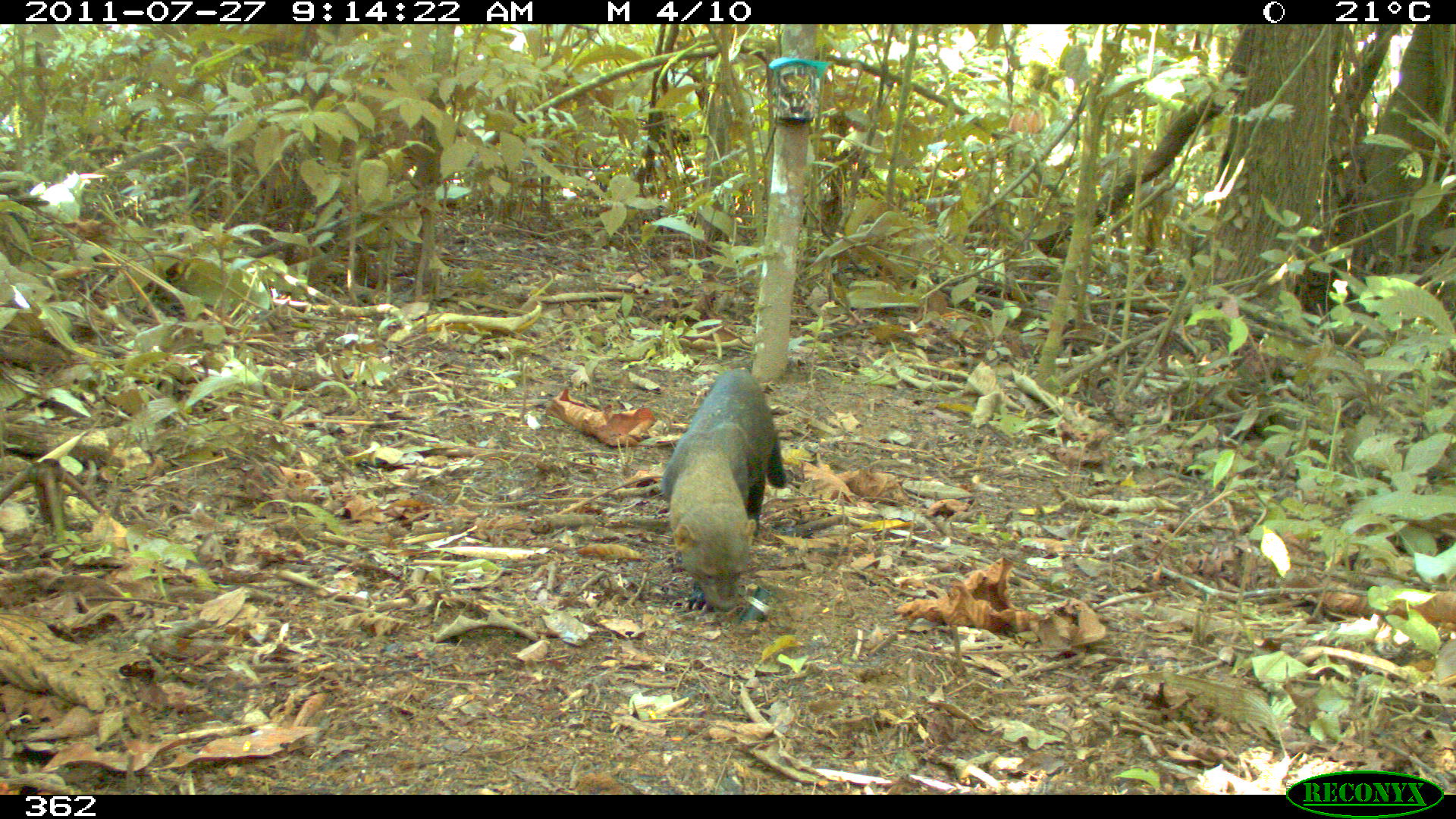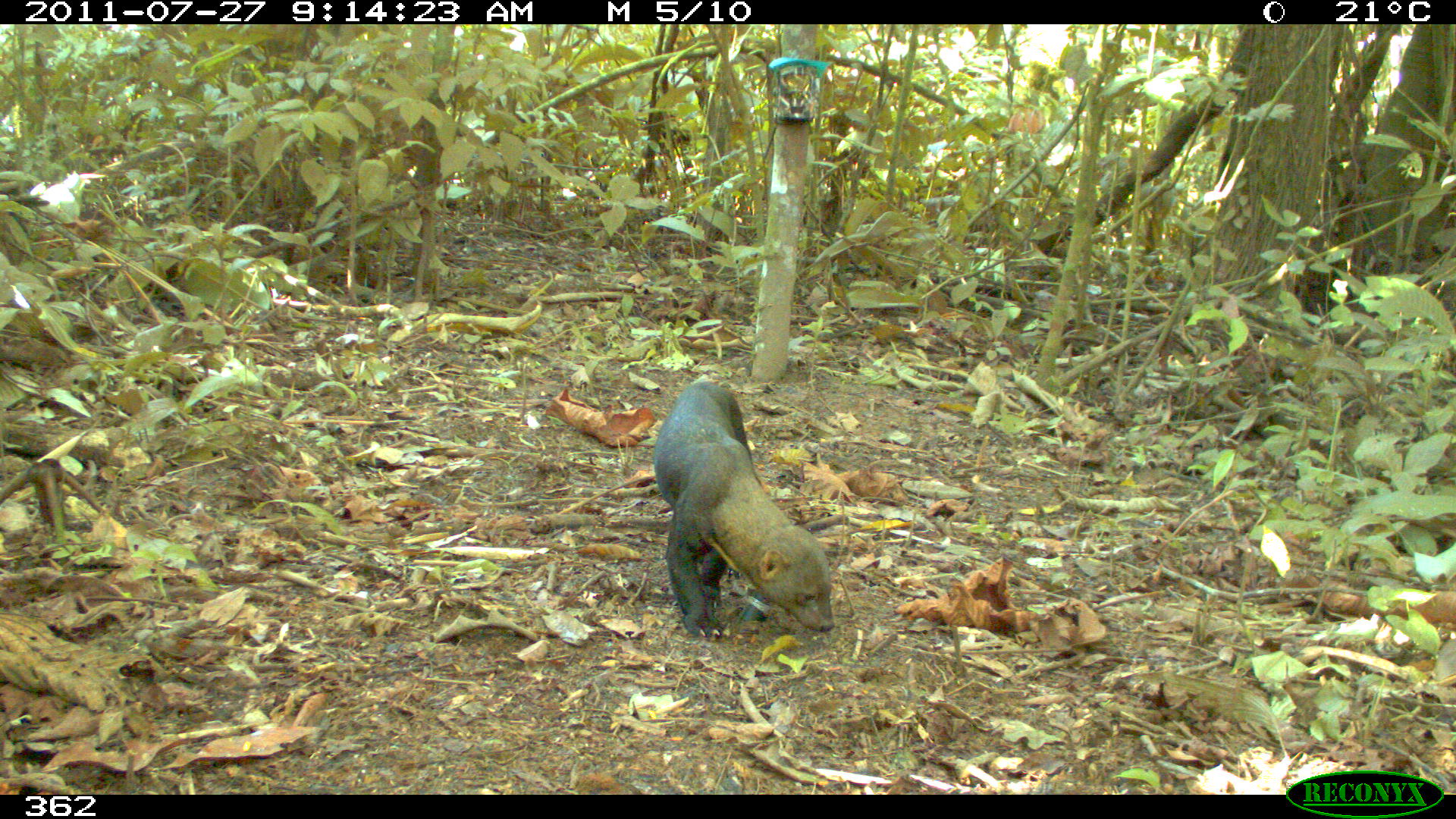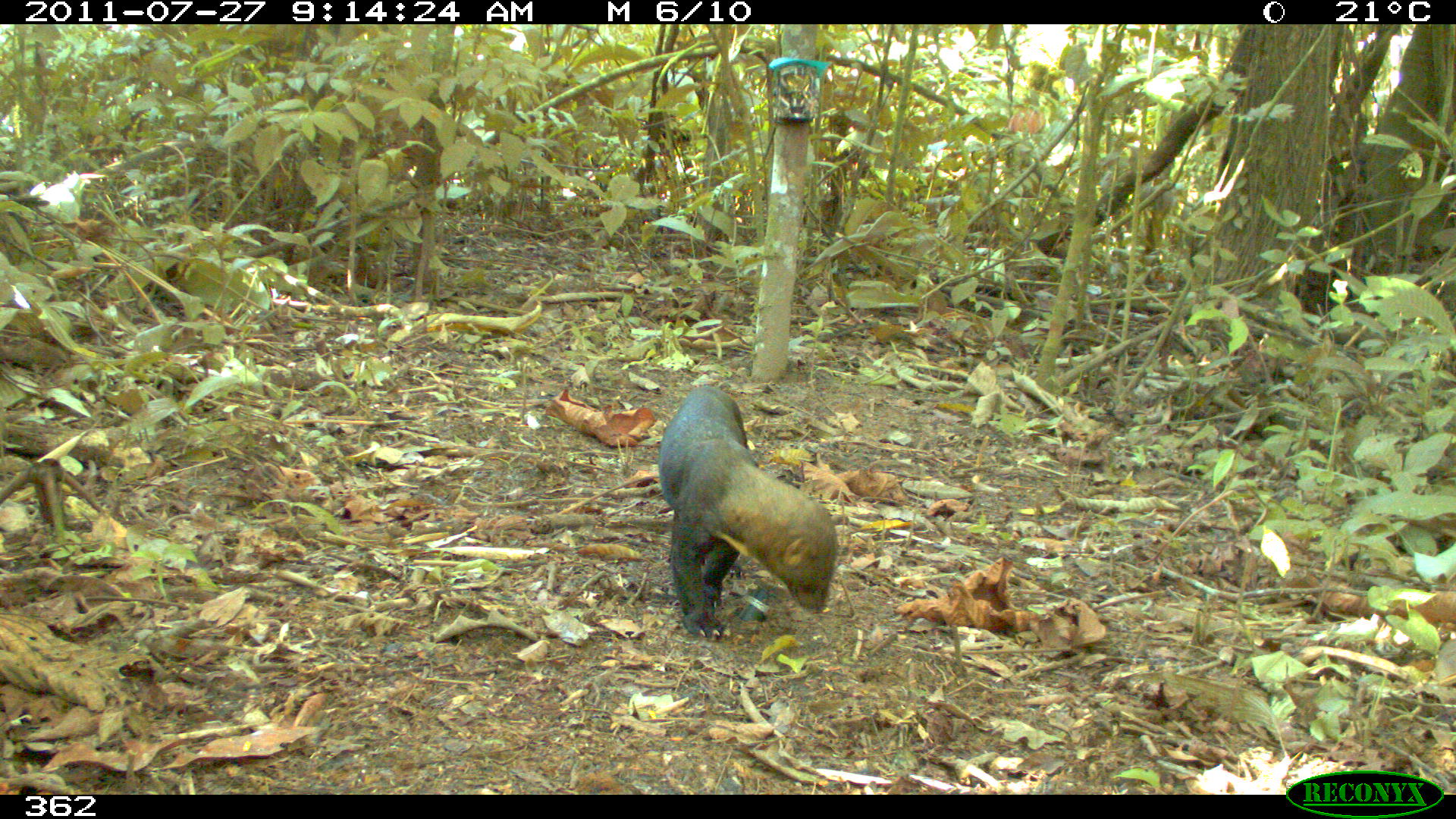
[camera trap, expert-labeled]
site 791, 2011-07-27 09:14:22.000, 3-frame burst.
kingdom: Animalia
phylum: Chordata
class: Mammalia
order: Carnivora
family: Mustelidae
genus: Eira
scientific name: Eira barbara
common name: tayra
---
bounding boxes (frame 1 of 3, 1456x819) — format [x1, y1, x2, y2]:
eira barbara: [658, 372, 786, 610]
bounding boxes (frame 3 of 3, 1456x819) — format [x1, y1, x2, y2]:
eira barbara: [658, 386, 834, 638]